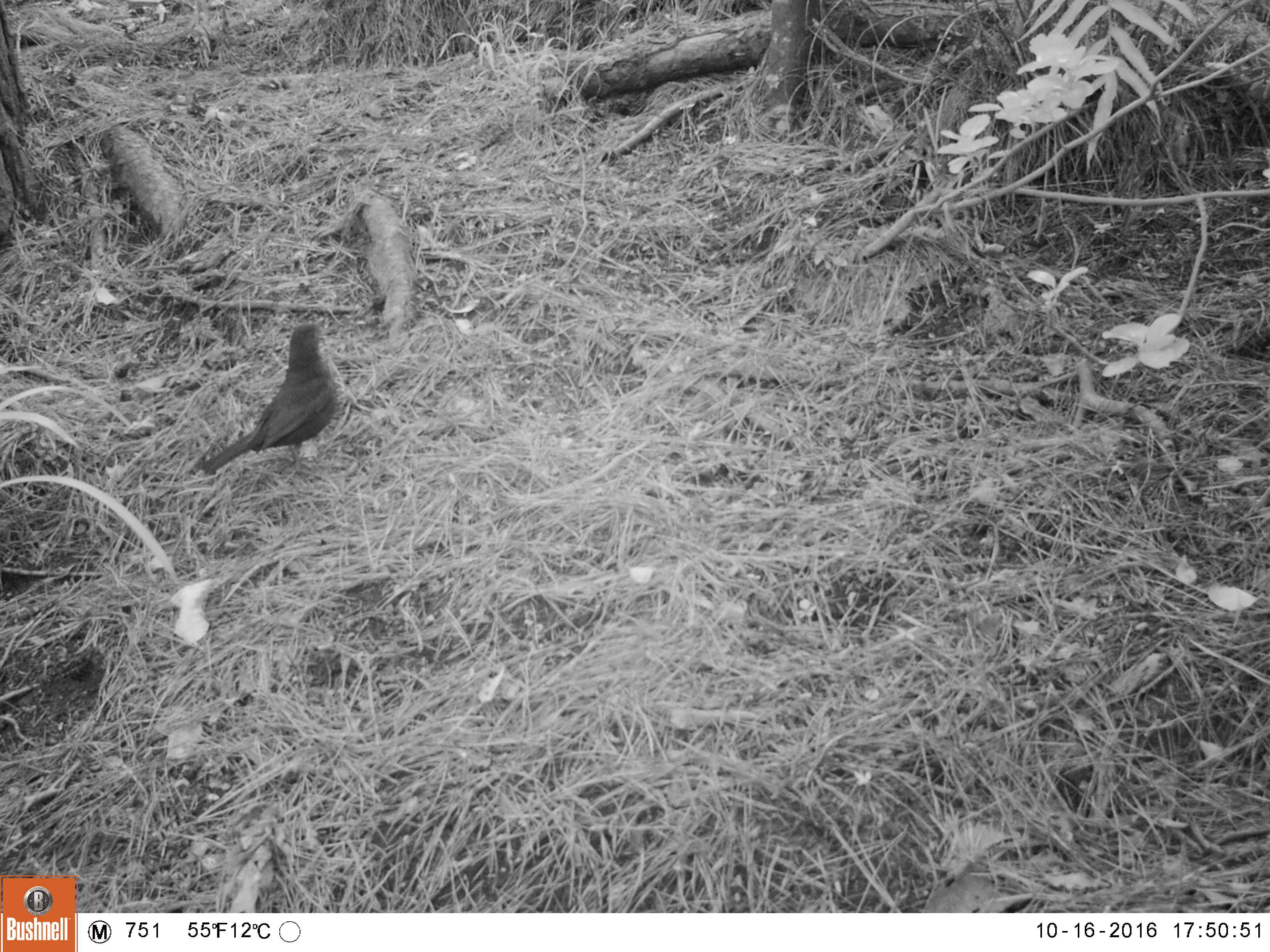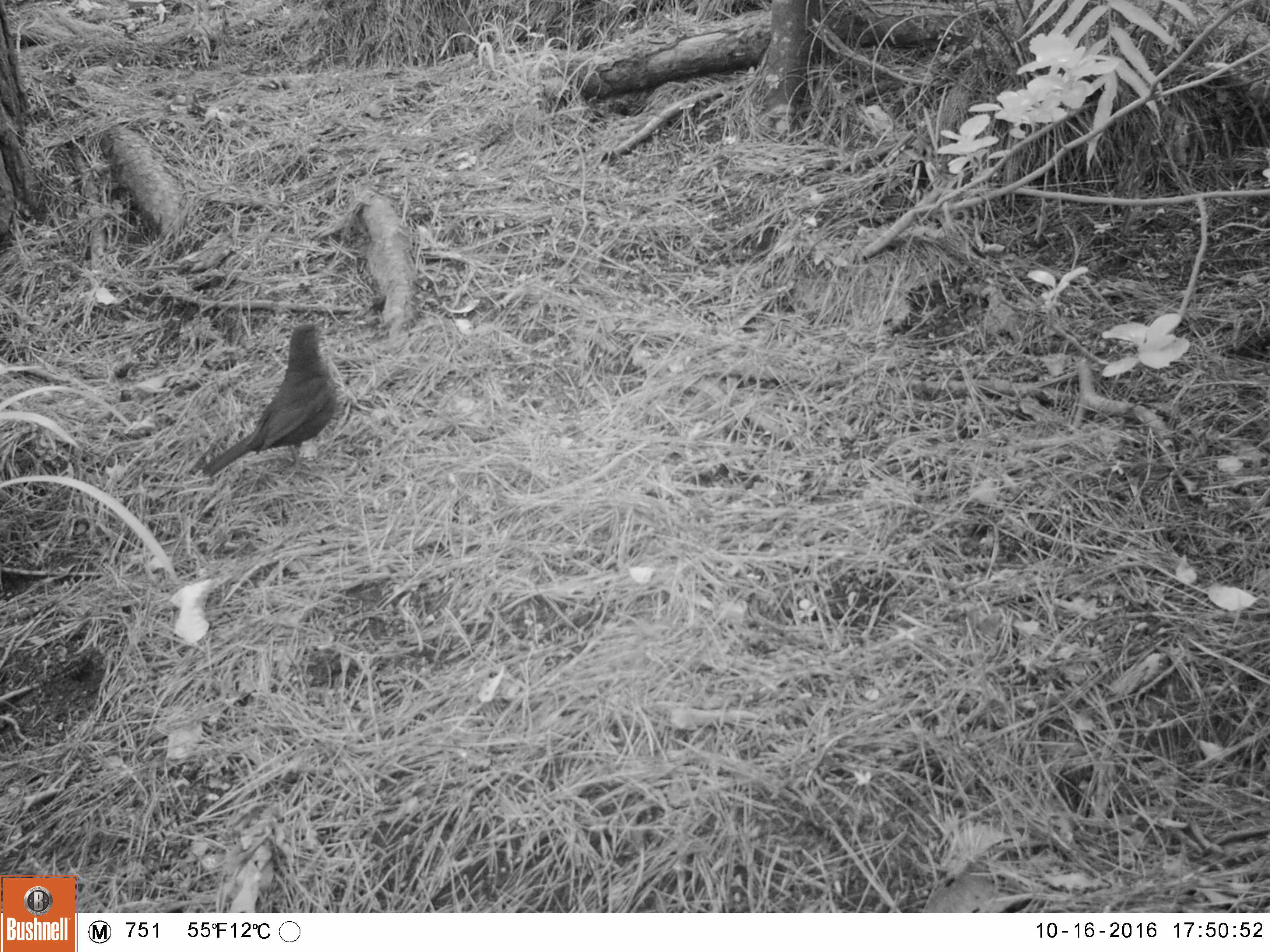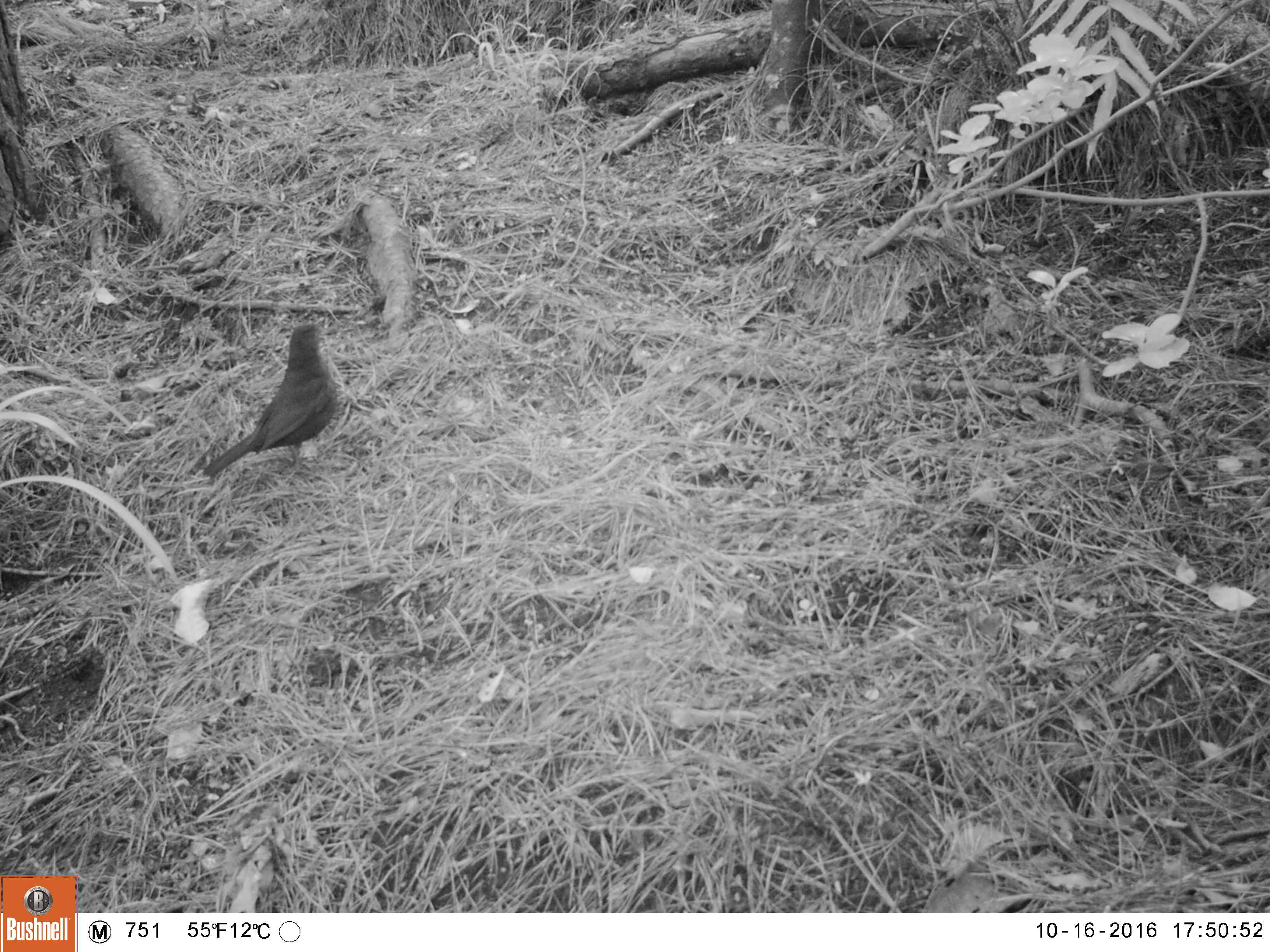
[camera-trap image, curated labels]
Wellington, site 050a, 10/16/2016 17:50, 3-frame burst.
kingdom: Animalia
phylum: Chordata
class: Aves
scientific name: Aves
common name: bird